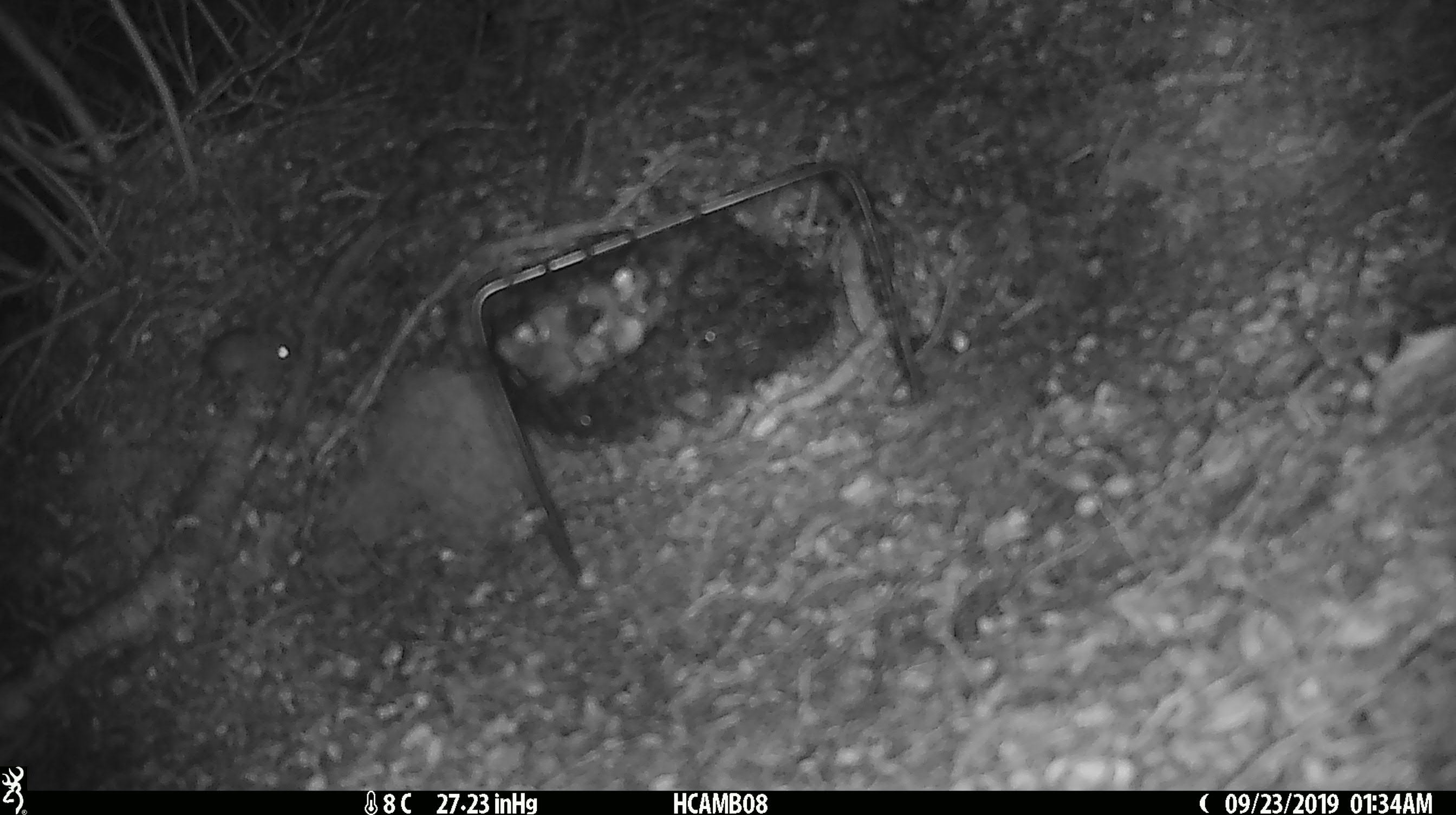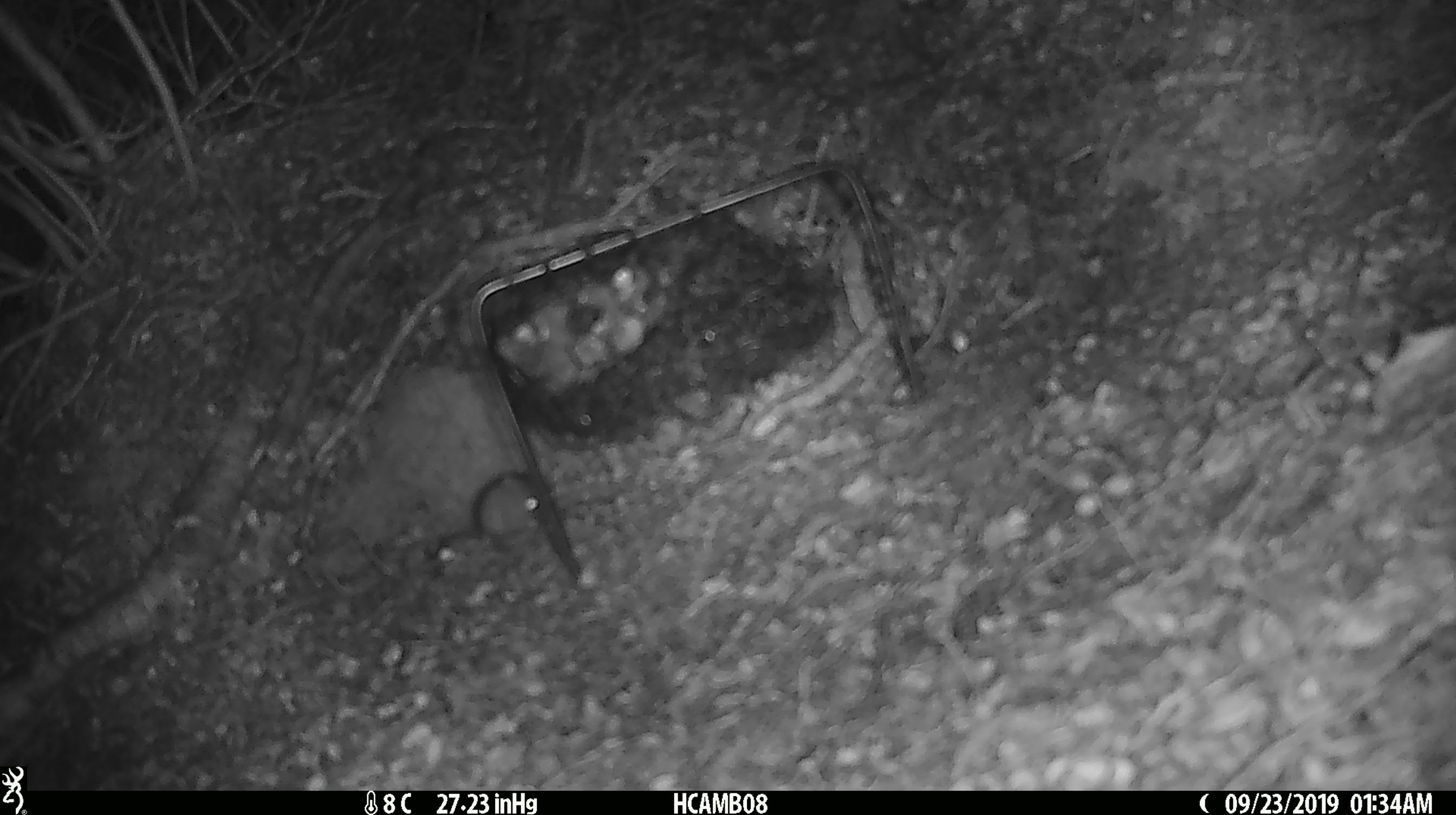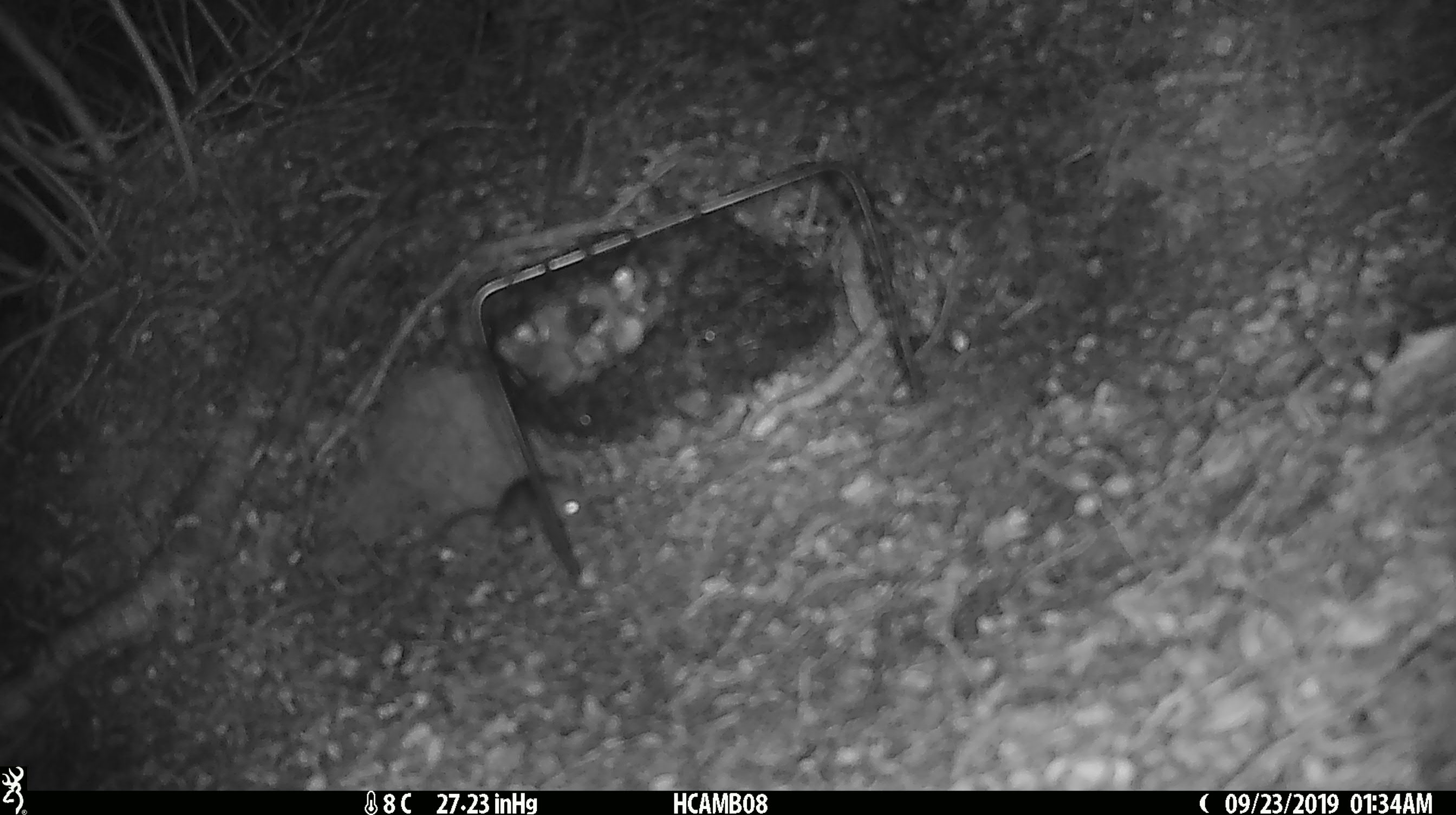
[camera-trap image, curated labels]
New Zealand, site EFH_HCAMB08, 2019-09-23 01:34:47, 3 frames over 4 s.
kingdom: Animalia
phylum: Chordata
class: Mammalia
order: Rodentia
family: Muridae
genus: Mus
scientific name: Mus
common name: mouse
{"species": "mouse (Mus)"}